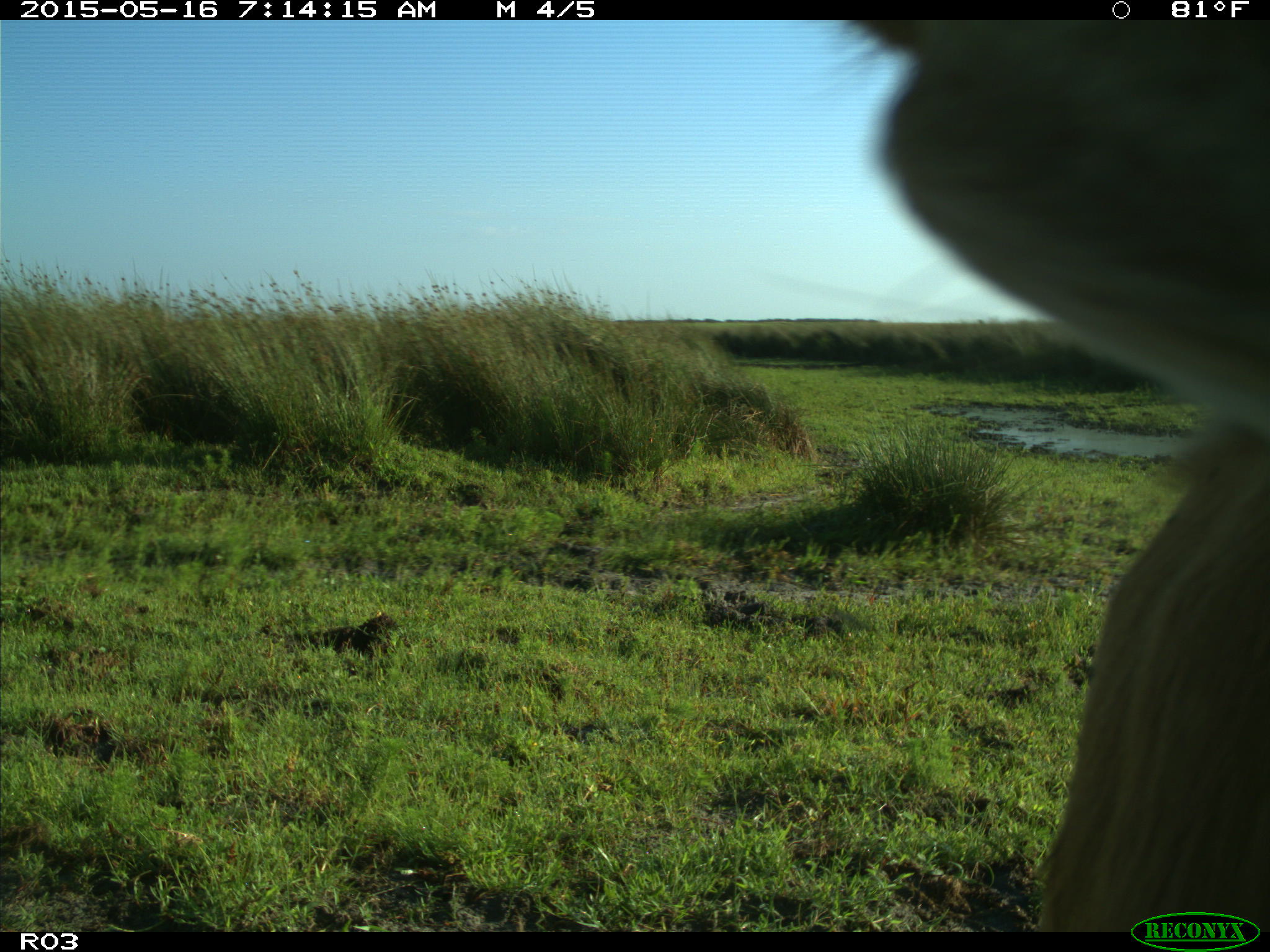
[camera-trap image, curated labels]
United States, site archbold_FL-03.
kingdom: Animalia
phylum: Chordata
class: Mammalia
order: Artiodactyla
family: Bovidae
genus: Bos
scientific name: Bos taurus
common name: domestic cow